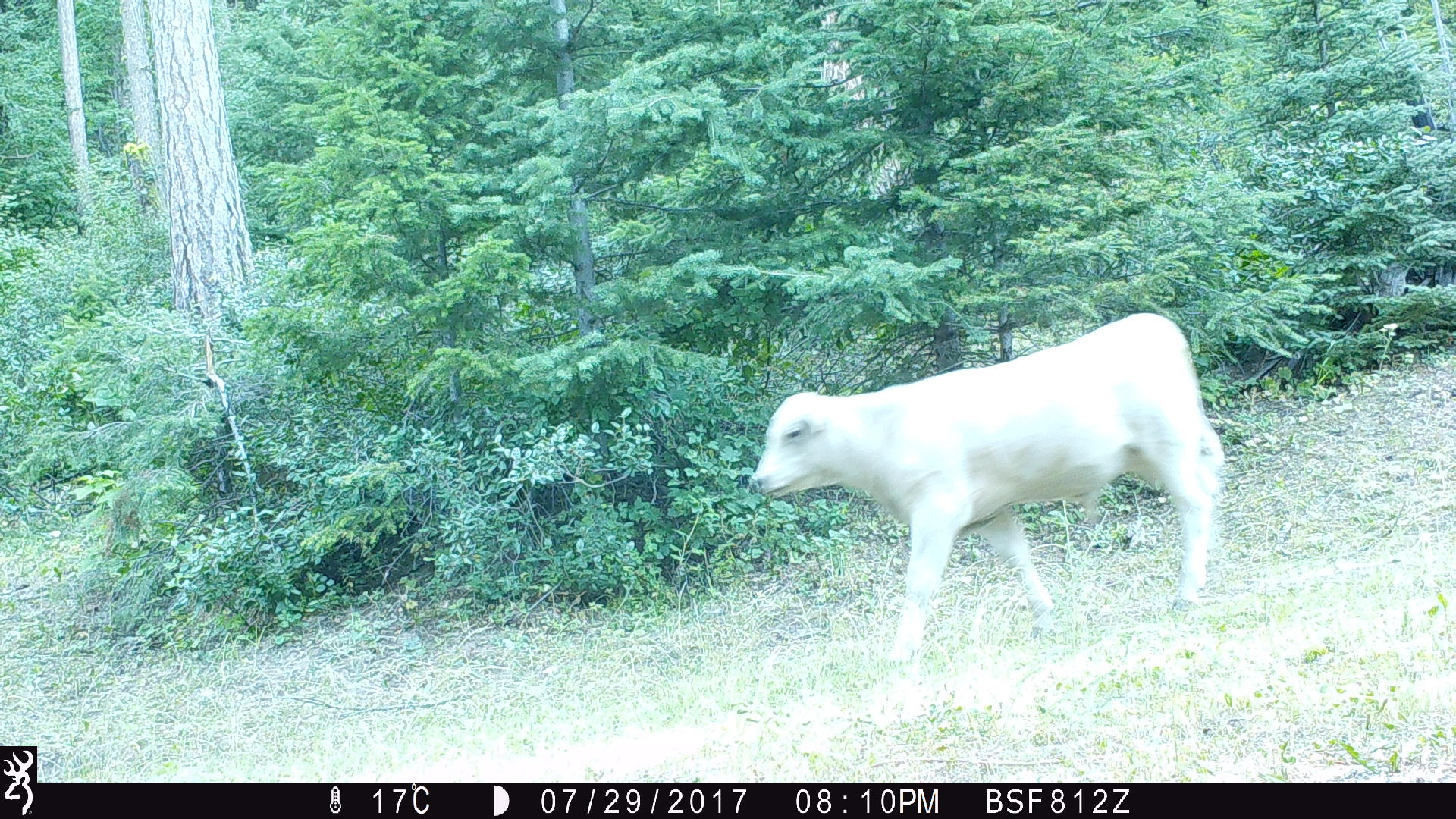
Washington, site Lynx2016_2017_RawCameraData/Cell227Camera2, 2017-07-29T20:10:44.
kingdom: Animalia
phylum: Chordata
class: Mammalia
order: Artiodactyla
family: Bovidae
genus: Bos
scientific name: Bos taurus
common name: domestic cattle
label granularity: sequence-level